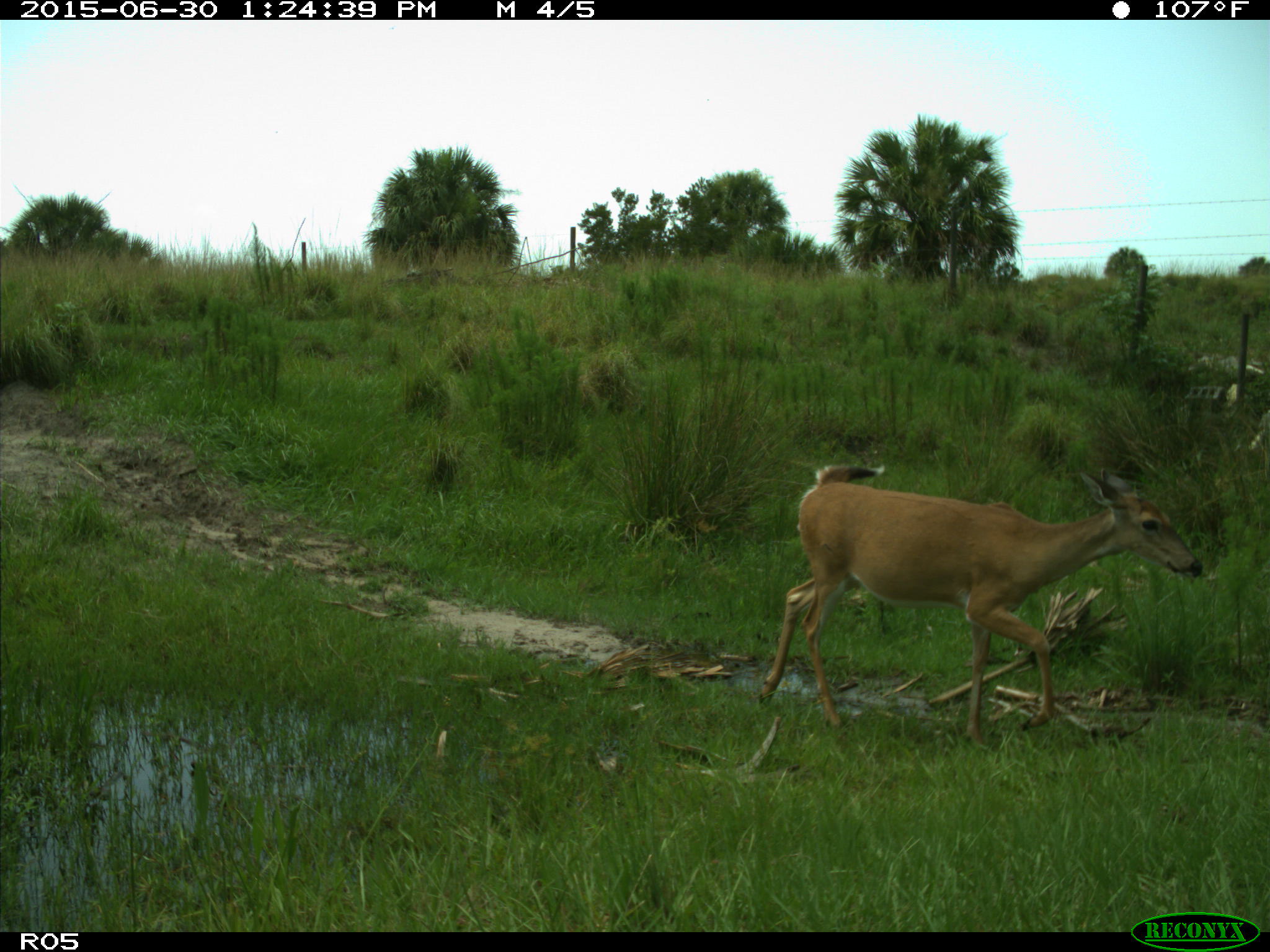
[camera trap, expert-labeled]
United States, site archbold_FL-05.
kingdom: Animalia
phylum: Chordata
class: Mammalia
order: Artiodactyla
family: Cervidae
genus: Odocoileus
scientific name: Odocoileus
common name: deer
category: unidentified deer